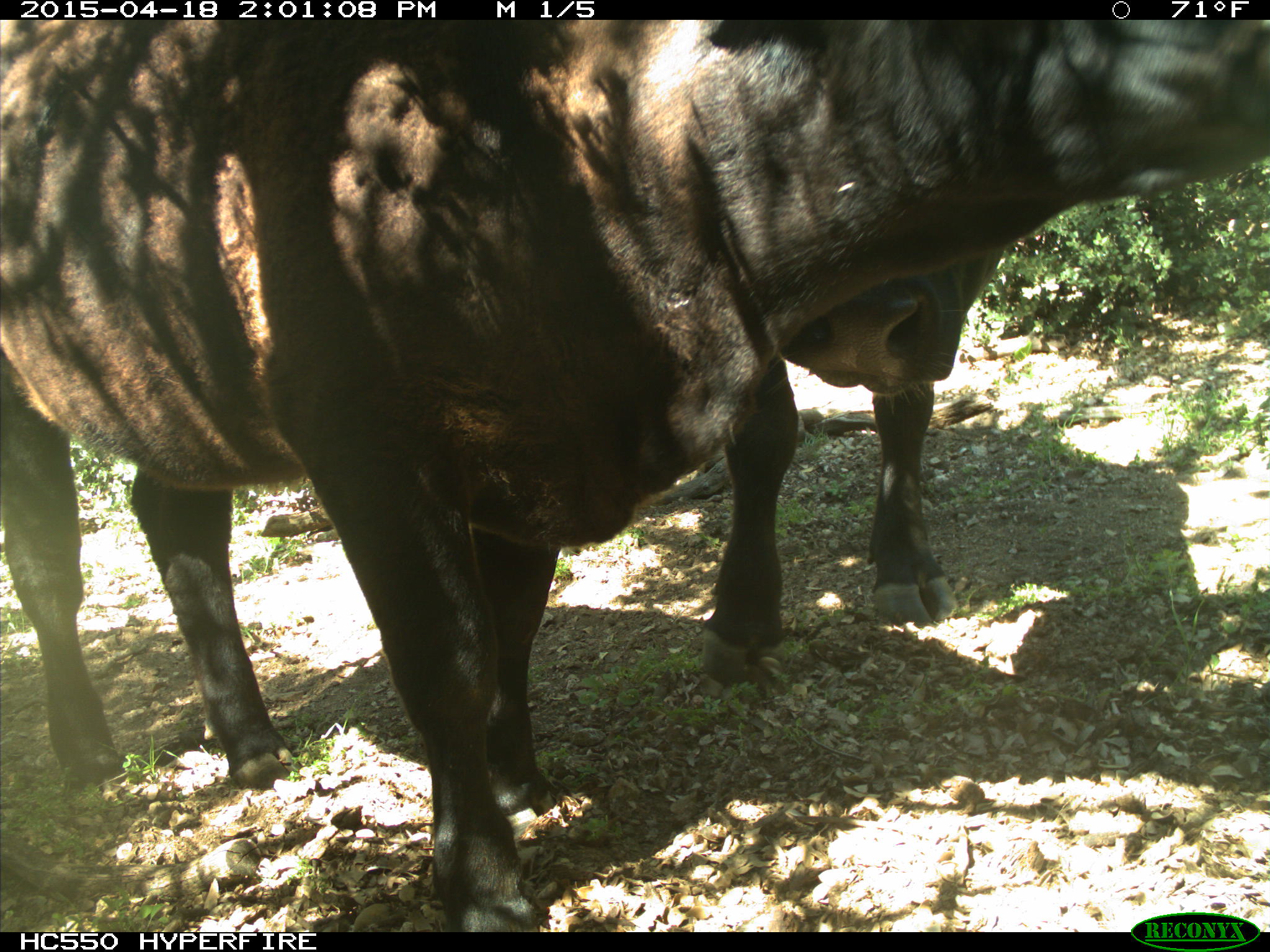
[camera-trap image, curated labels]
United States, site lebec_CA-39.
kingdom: Animalia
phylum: Chordata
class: Mammalia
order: Artiodactyla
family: Bovidae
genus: Bos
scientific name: Bos taurus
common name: domestic cow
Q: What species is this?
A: Bos taurus (domestic cow).